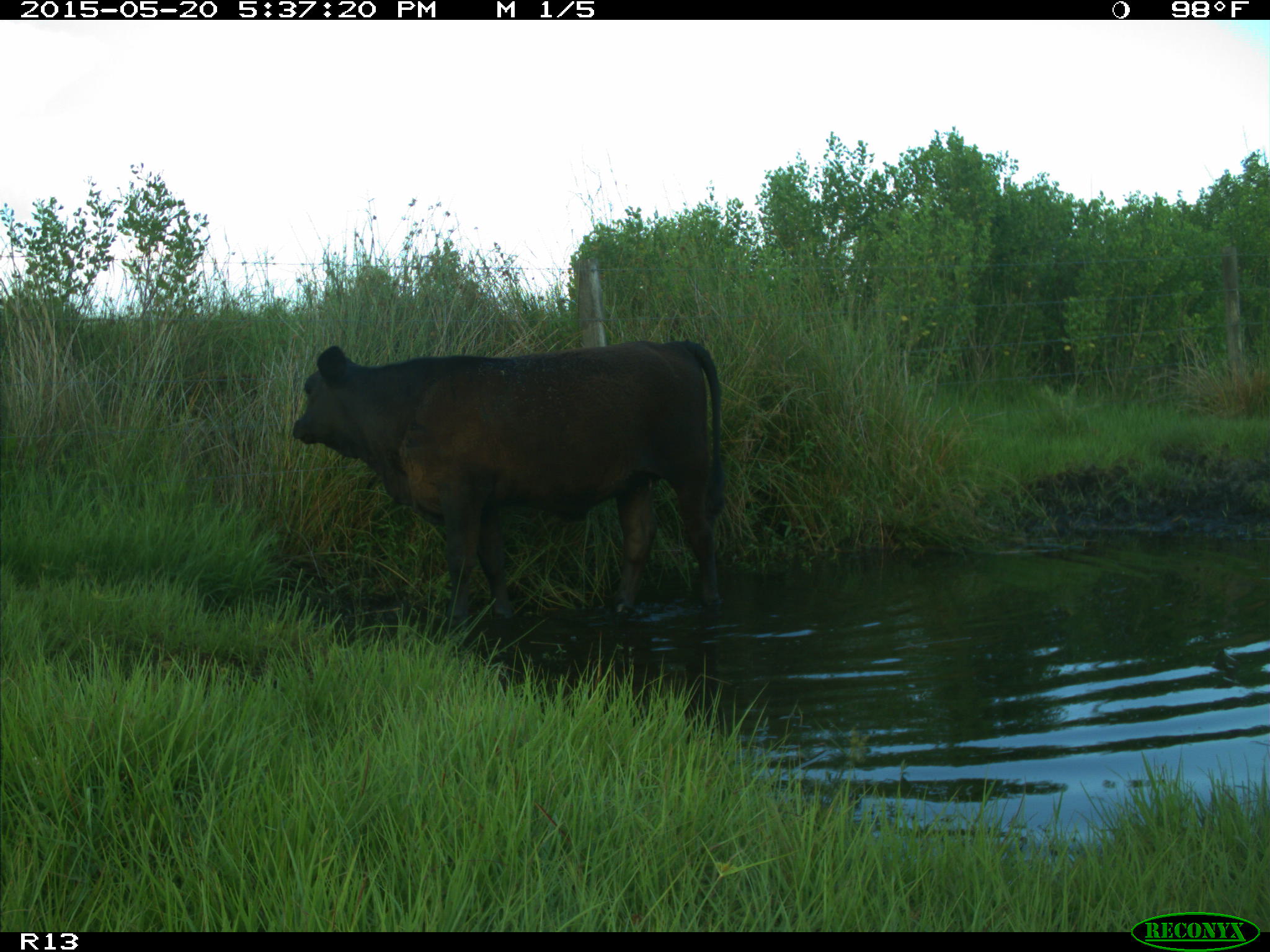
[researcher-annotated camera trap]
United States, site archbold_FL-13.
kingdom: Animalia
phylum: Chordata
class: Mammalia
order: Artiodactyla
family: Bovidae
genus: Bos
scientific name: Bos taurus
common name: domestic cow